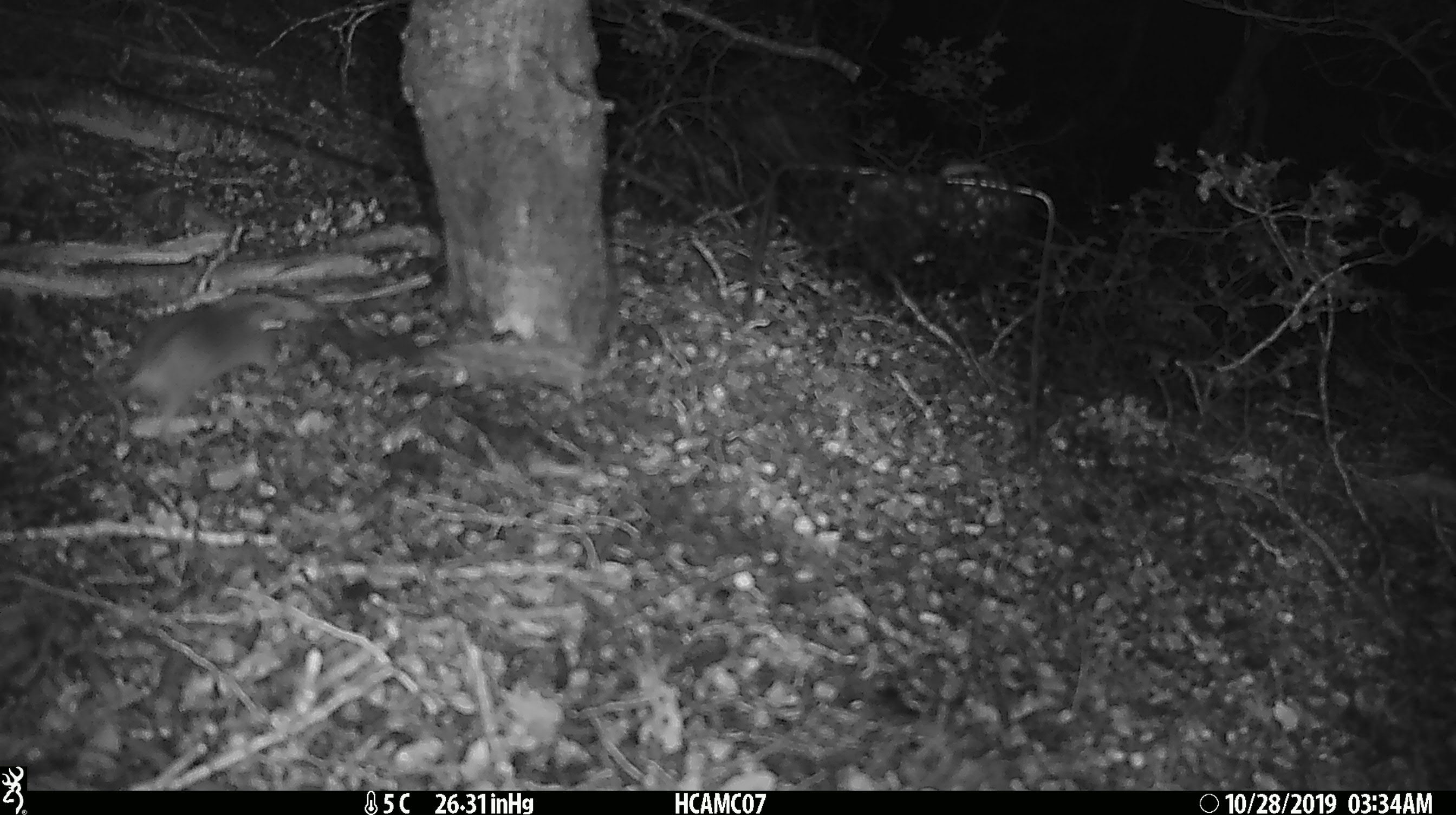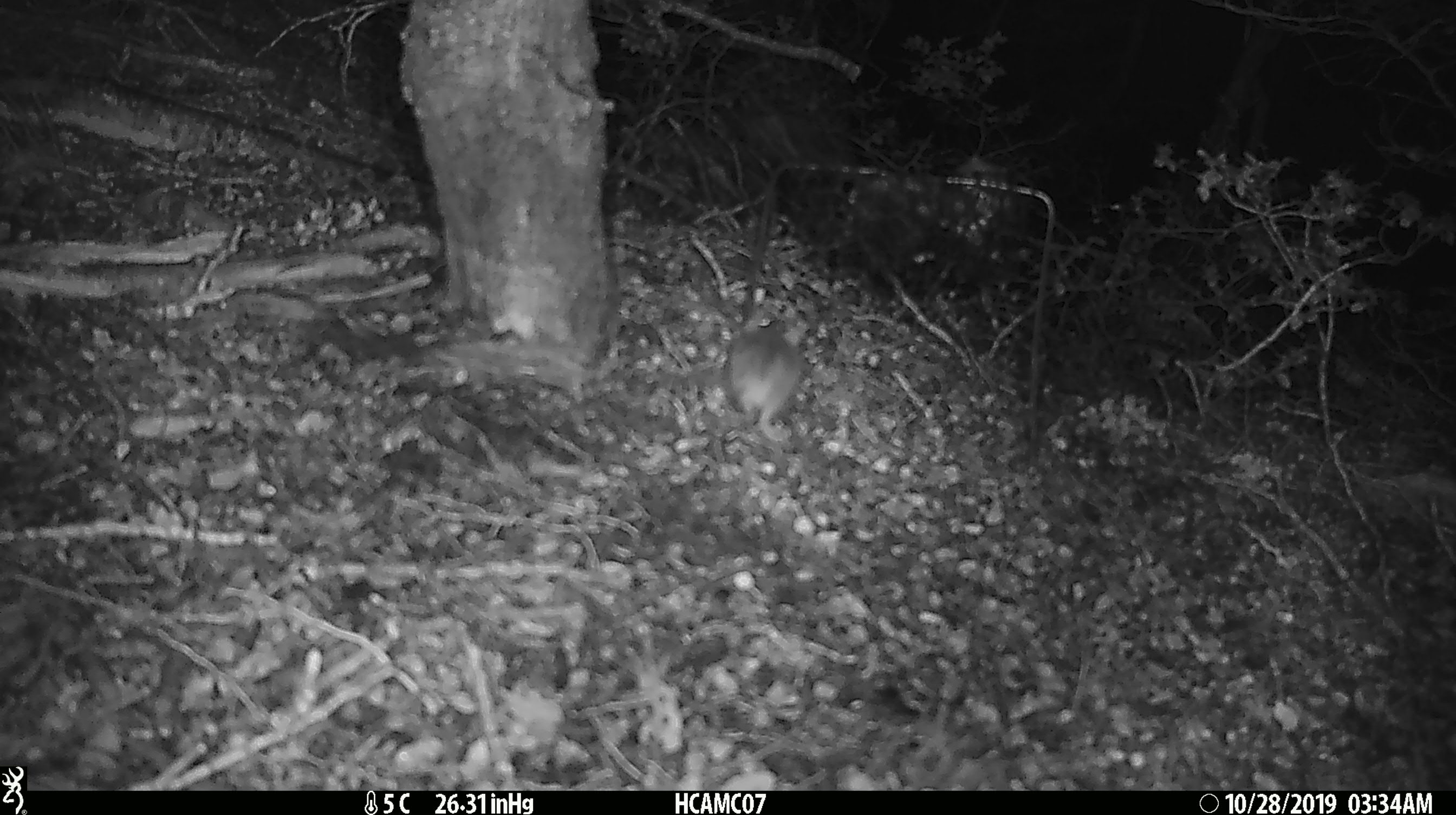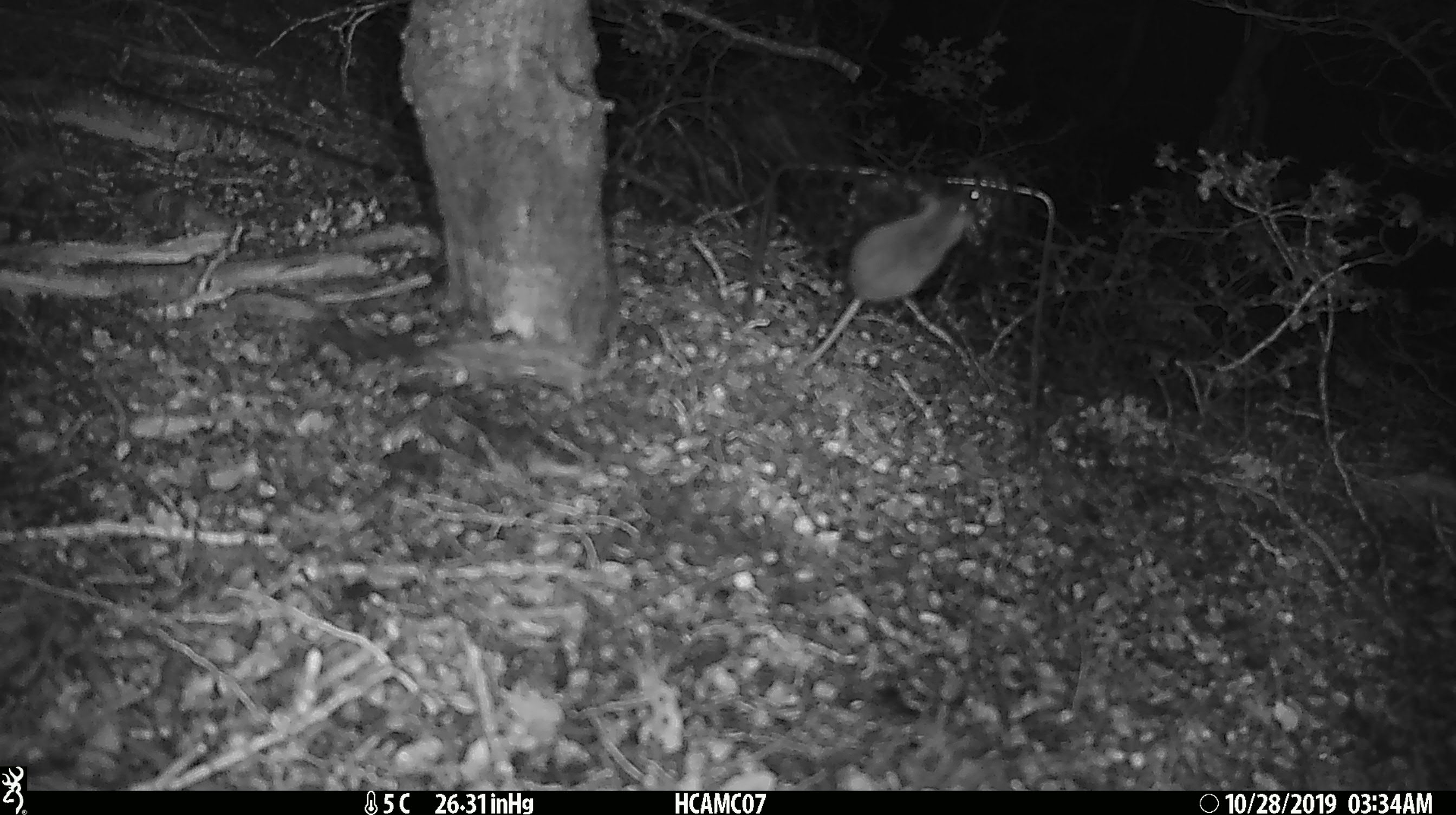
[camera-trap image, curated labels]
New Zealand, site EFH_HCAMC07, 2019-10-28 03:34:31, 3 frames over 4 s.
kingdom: Animalia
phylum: Chordata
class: Mammalia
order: Rodentia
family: Muridae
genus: Mus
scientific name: Mus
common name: mouse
Mouse (Mus).